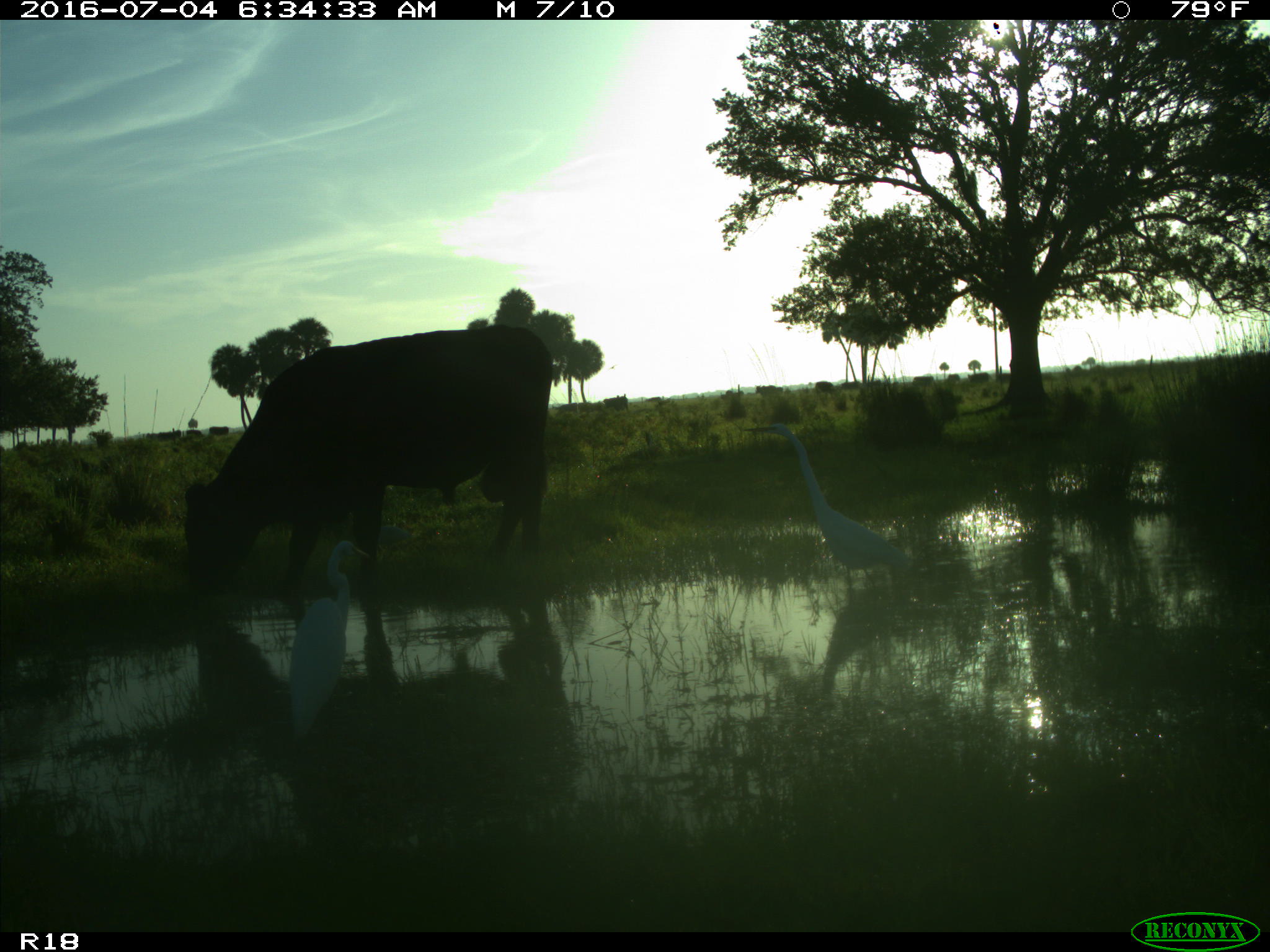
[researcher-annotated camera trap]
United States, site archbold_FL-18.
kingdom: Animalia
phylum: Chordata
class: Mammalia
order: Artiodactyla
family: Bovidae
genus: Bos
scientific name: Bos taurus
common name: domestic cow